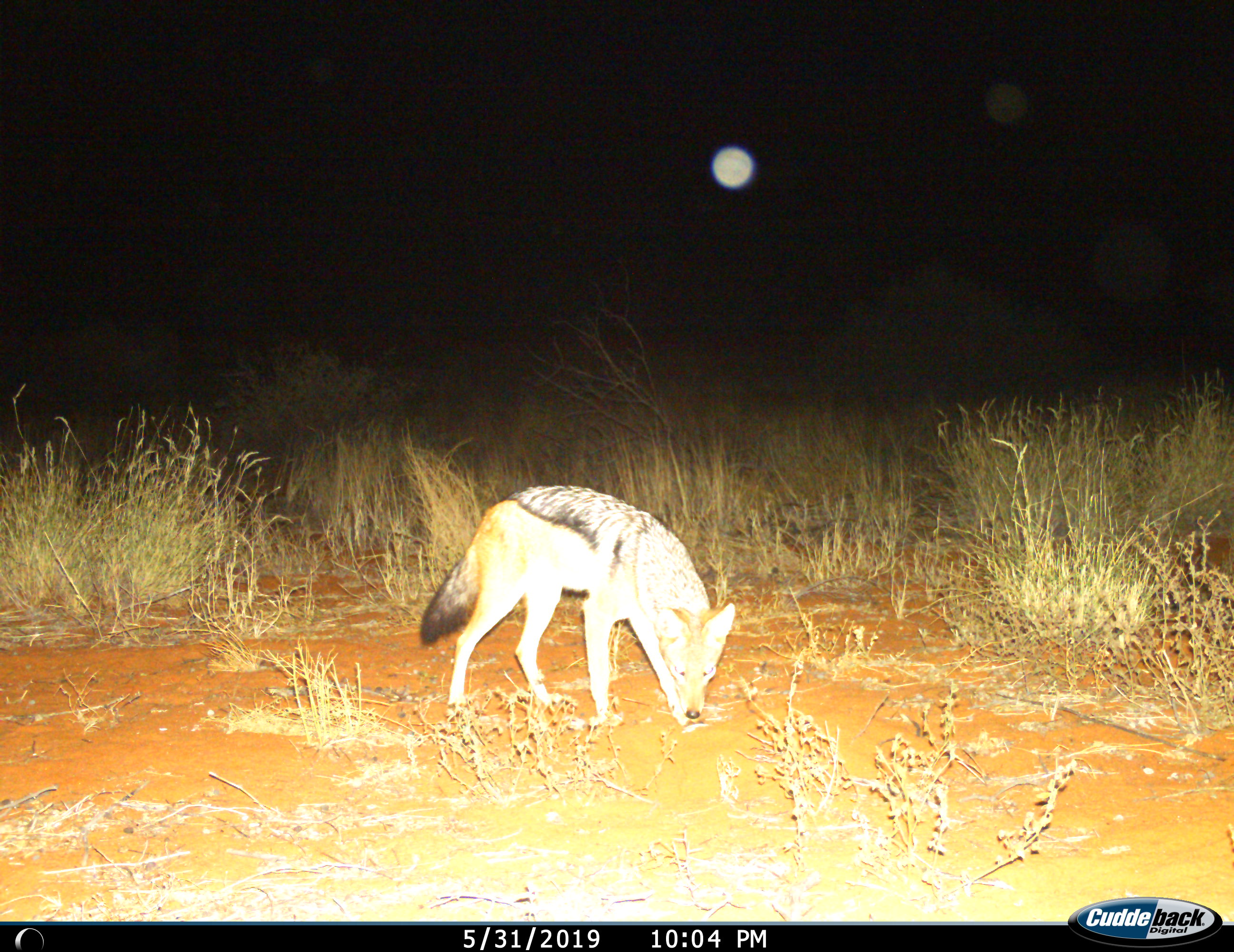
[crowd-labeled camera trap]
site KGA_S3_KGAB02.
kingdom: Animalia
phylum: Chordata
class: Mammalia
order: Carnivora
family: Canidae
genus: Lupulella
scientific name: Lupulella mesomelas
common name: black-backed jackal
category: jackalblackbacked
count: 1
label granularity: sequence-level